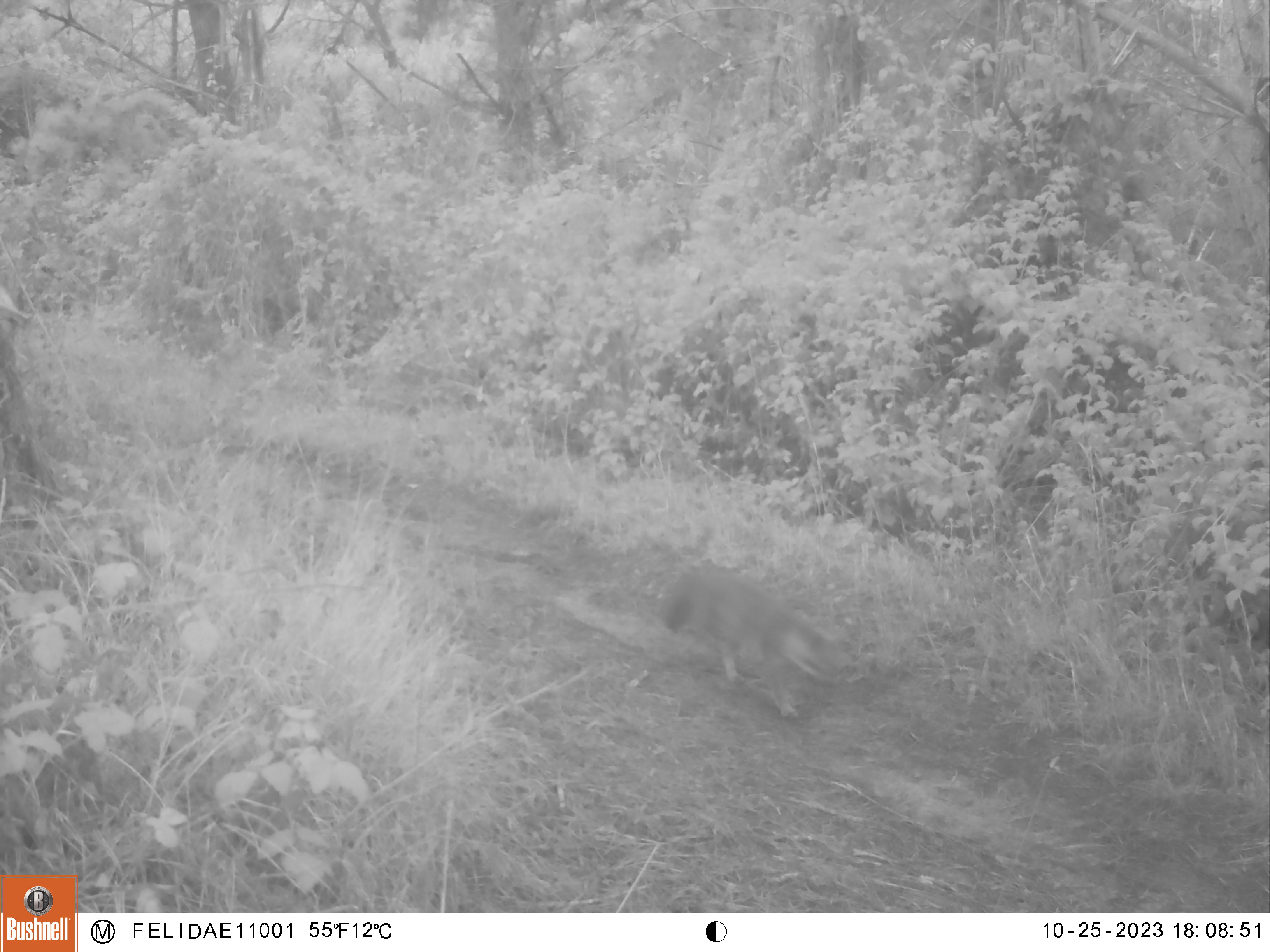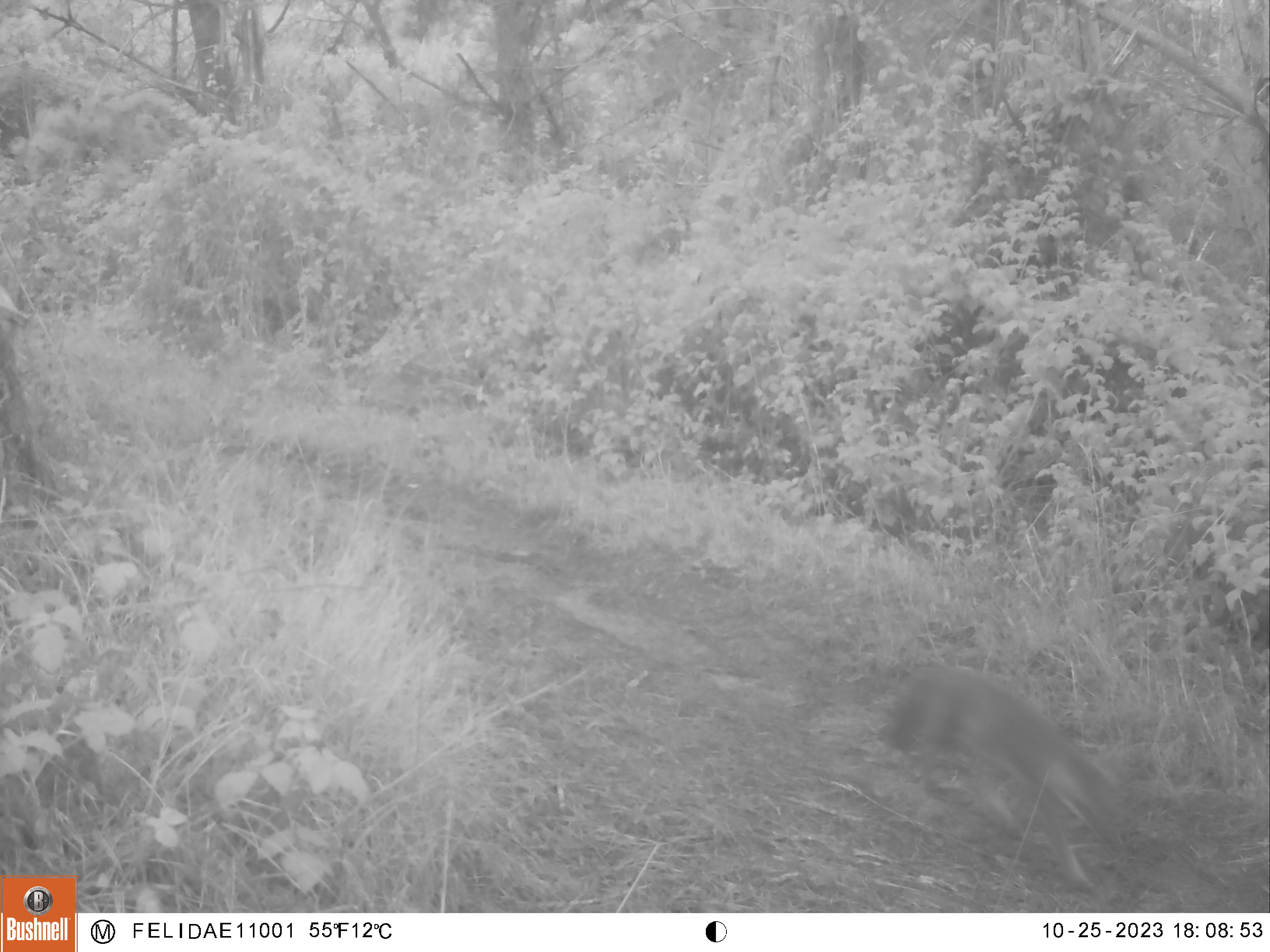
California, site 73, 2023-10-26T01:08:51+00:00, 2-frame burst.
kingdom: Animalia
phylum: Chordata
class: Mammalia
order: Carnivora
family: Canidae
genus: Urocyon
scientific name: Urocyon cinereoargenteus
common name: gray fox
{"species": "gray fox (Urocyon cinereoargenteus)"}